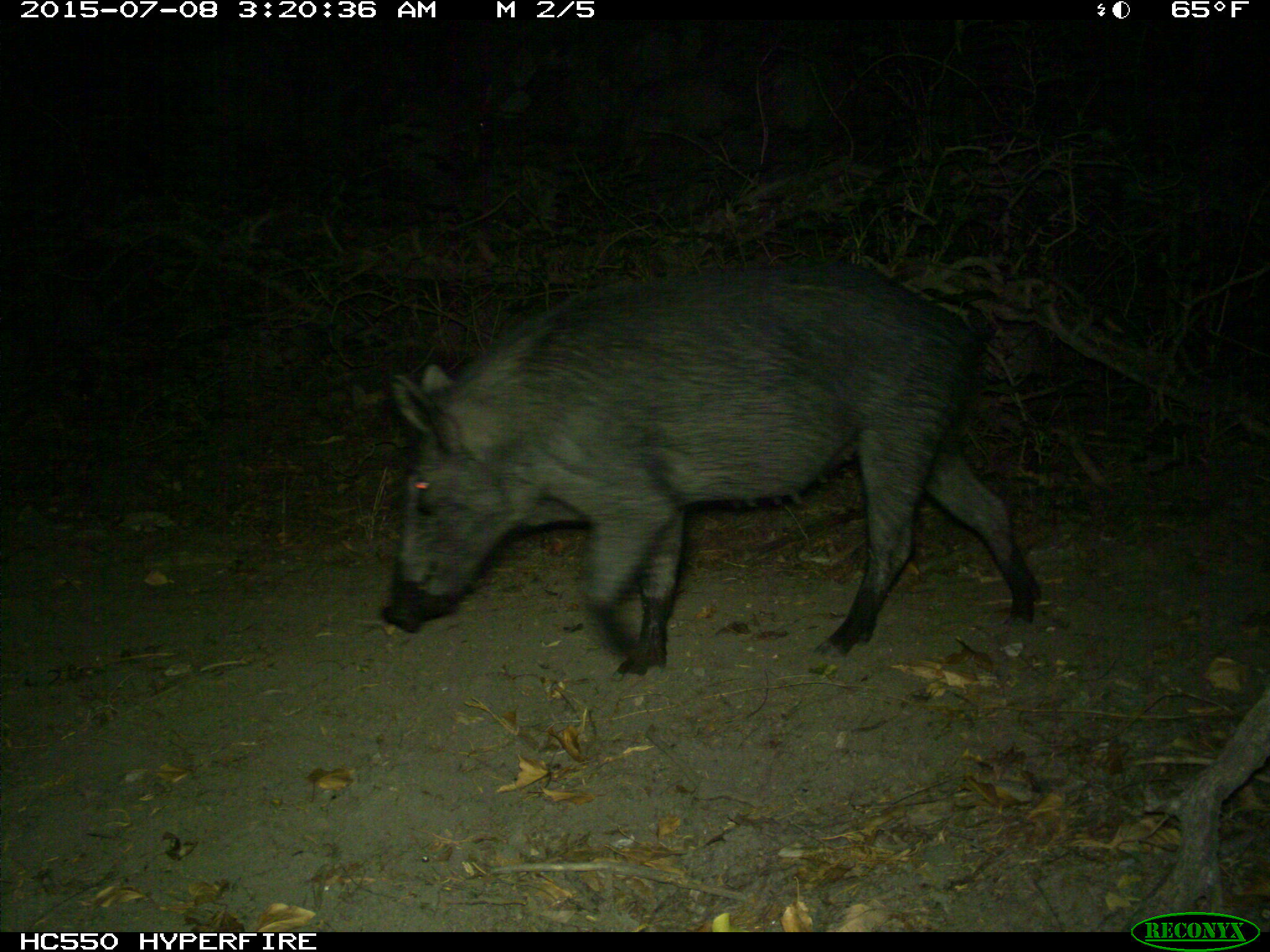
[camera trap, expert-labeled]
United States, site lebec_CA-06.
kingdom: Animalia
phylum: Chordata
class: Mammalia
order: Artiodactyla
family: Suidae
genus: Sus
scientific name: Sus scrofa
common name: wild boar